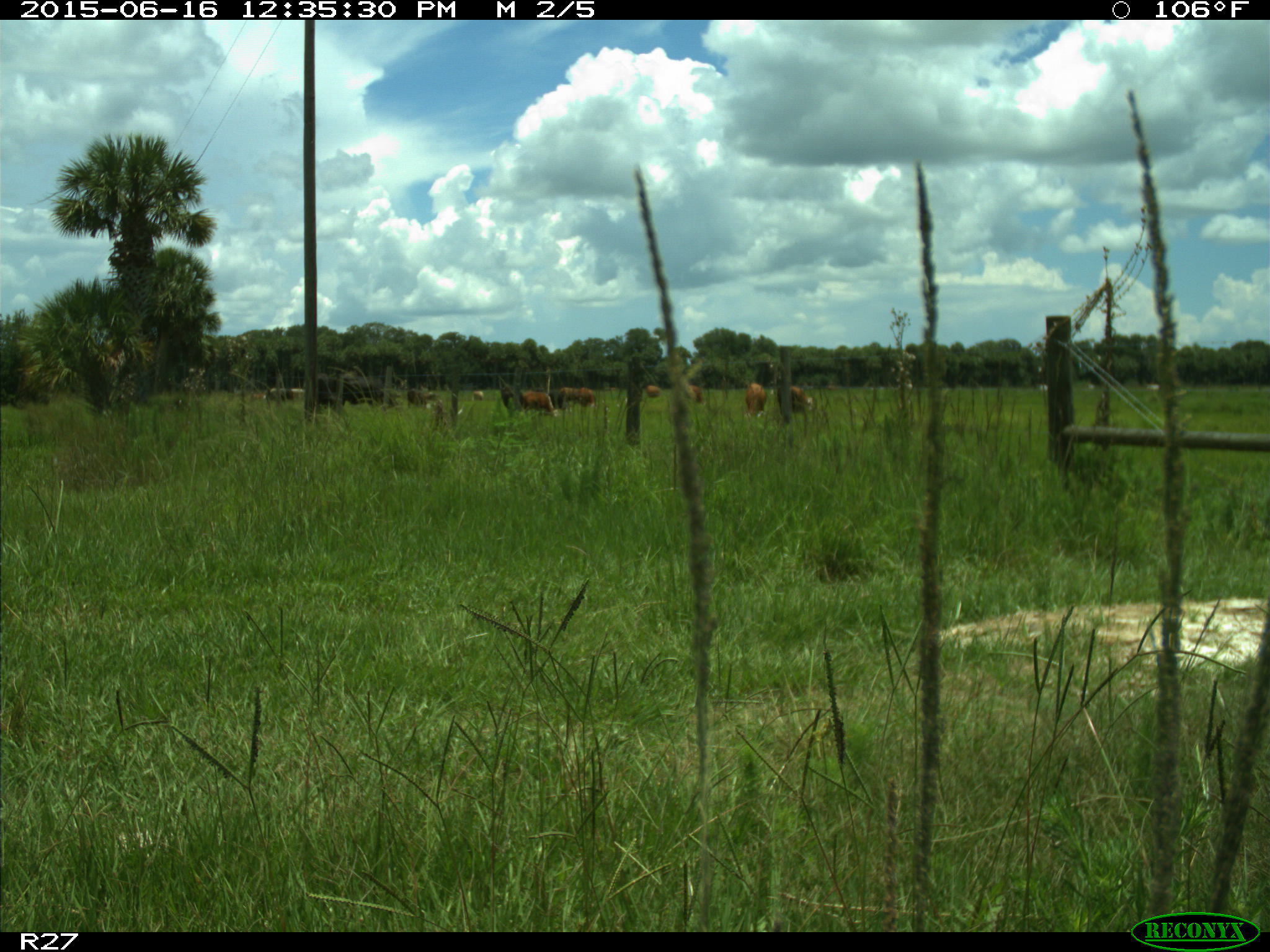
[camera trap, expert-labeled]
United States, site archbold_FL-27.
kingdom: Animalia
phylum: Chordata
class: Mammalia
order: Artiodactyla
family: Bovidae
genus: Bos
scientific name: Bos taurus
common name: domestic cow